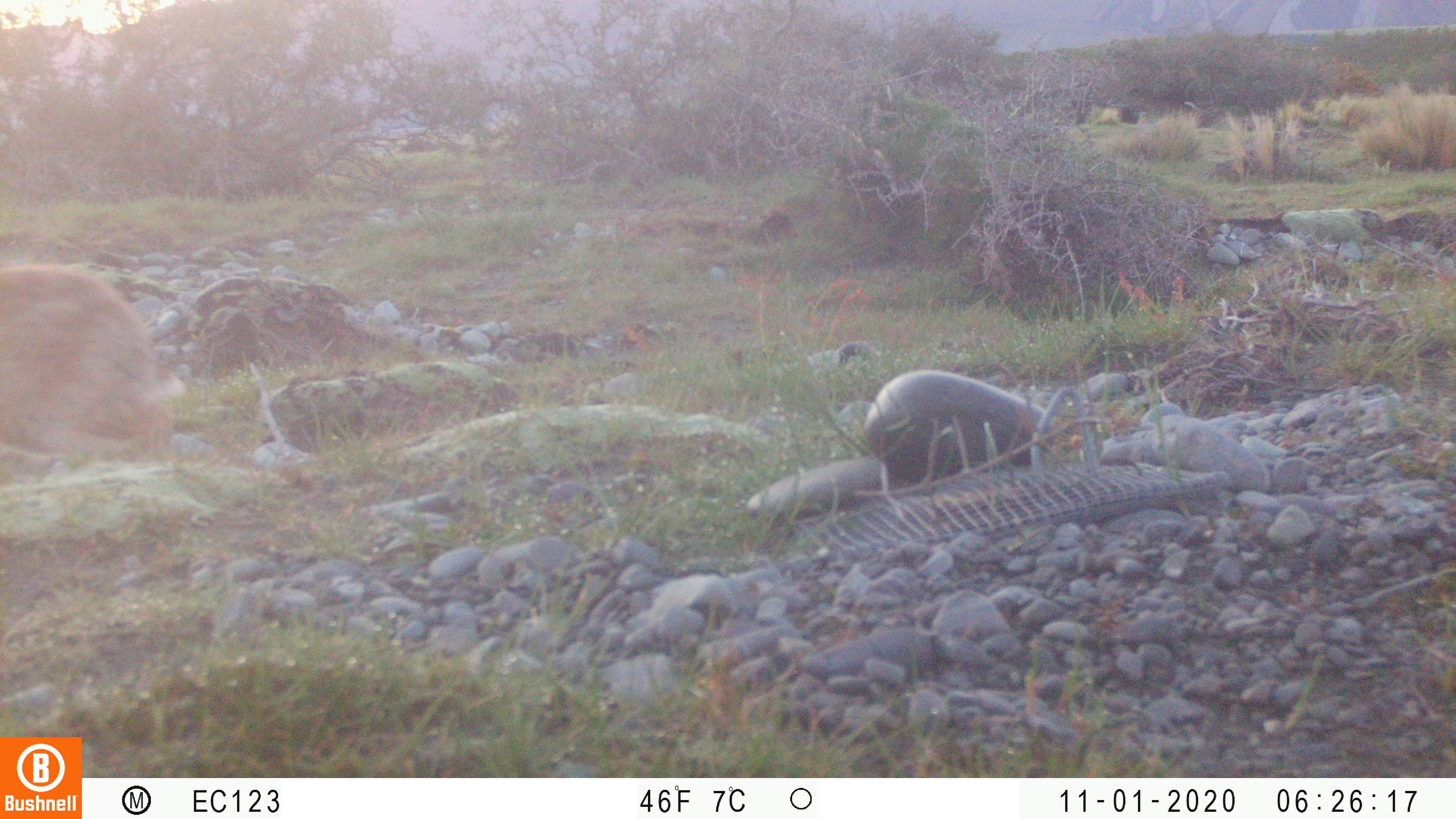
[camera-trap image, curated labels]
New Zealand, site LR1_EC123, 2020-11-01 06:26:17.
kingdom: Animalia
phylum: Chordata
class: Mammalia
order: Lagomorpha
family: Leporidae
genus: Oryctolagus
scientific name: Oryctolagus cuniculus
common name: european rabbit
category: rabbit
Rabbit (european rabbit) (Oryctolagus cuniculus).